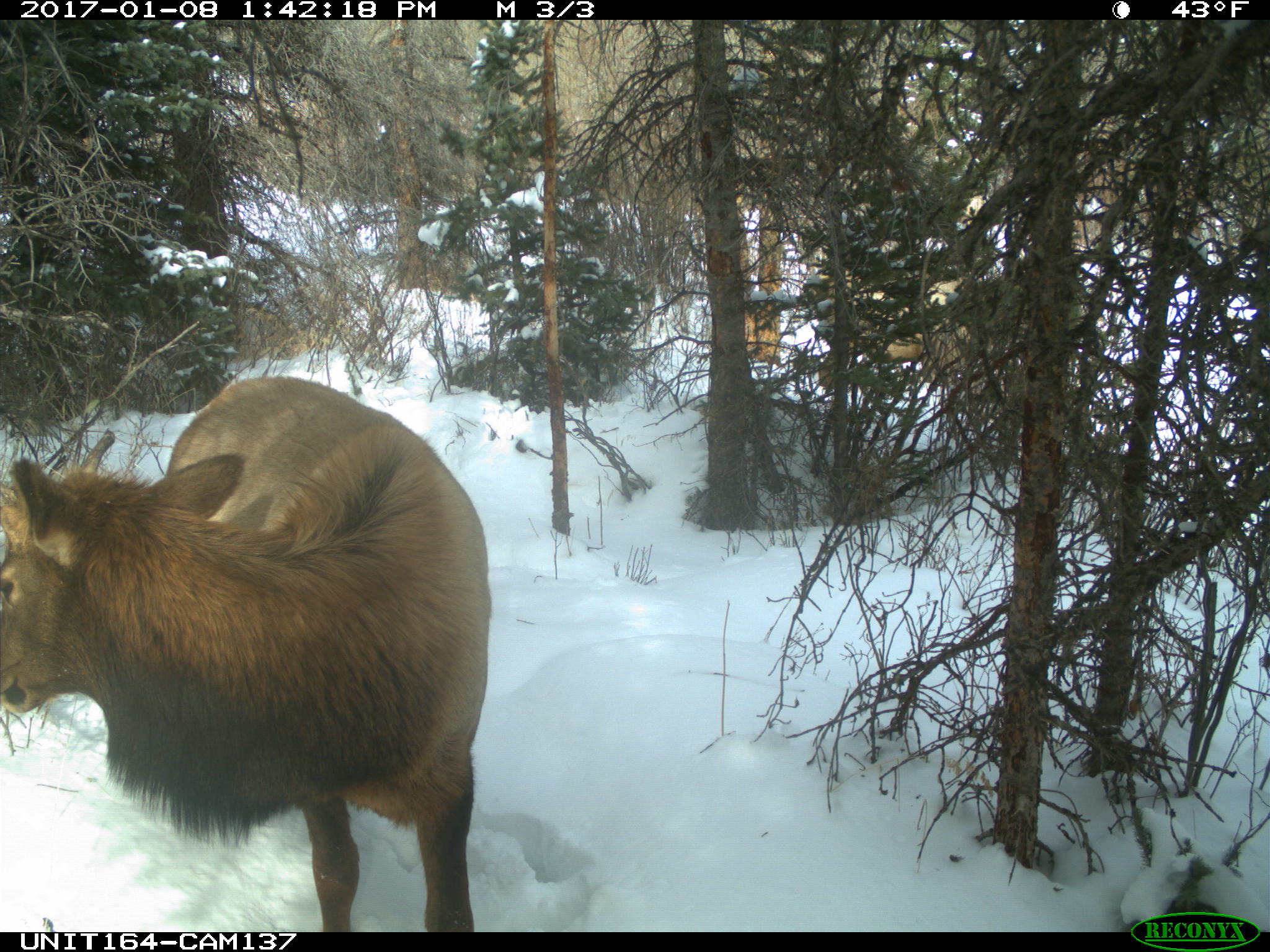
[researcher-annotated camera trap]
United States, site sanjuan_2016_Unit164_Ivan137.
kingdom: Animalia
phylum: Chordata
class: Mammalia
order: Artiodactyla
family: Cervidae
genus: Cervus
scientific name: Cervus elaphus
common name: red deer